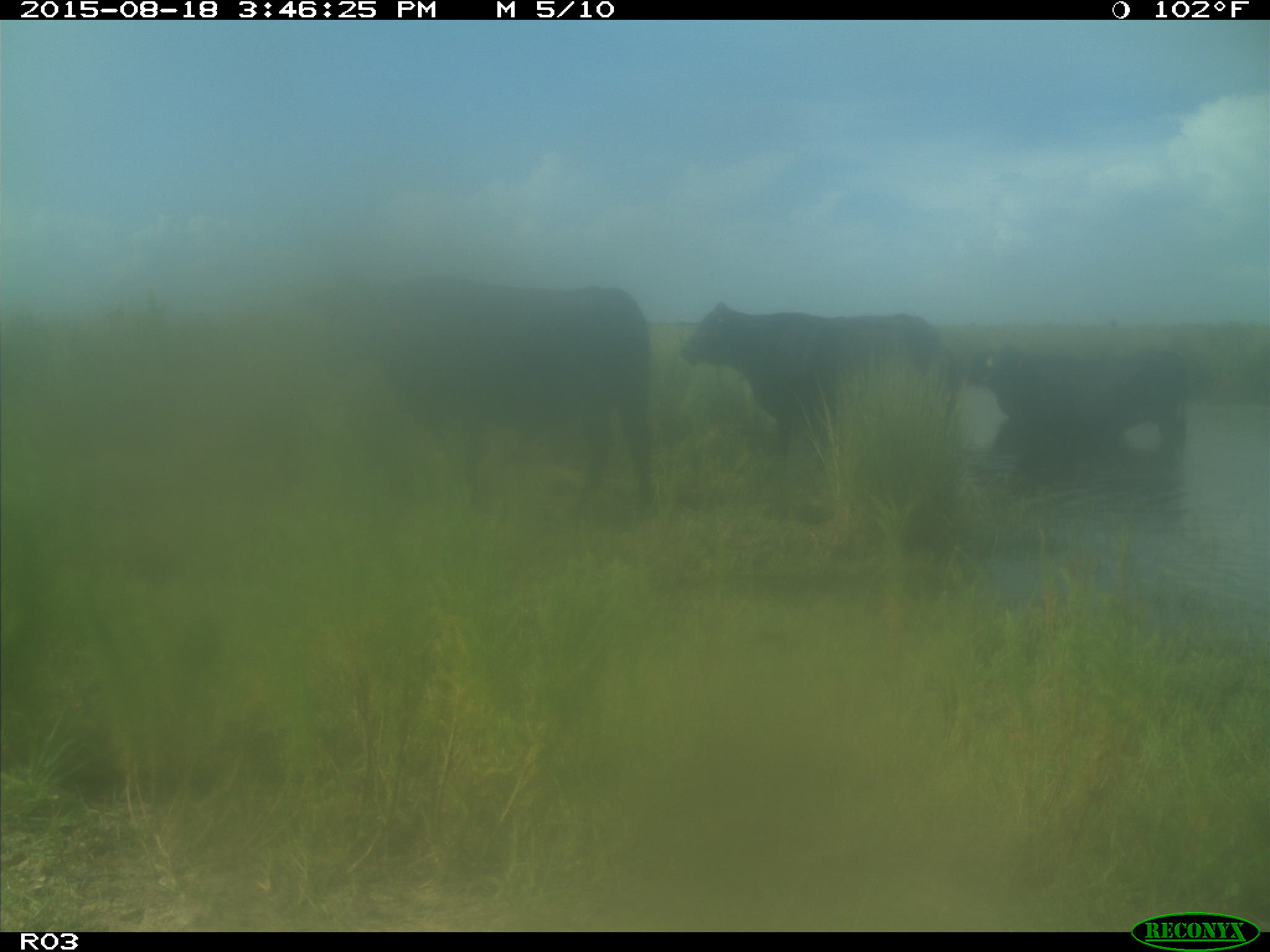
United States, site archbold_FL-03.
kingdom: Animalia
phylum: Chordata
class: Mammalia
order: Artiodactyla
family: Bovidae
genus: Bos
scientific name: Bos taurus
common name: domestic cow